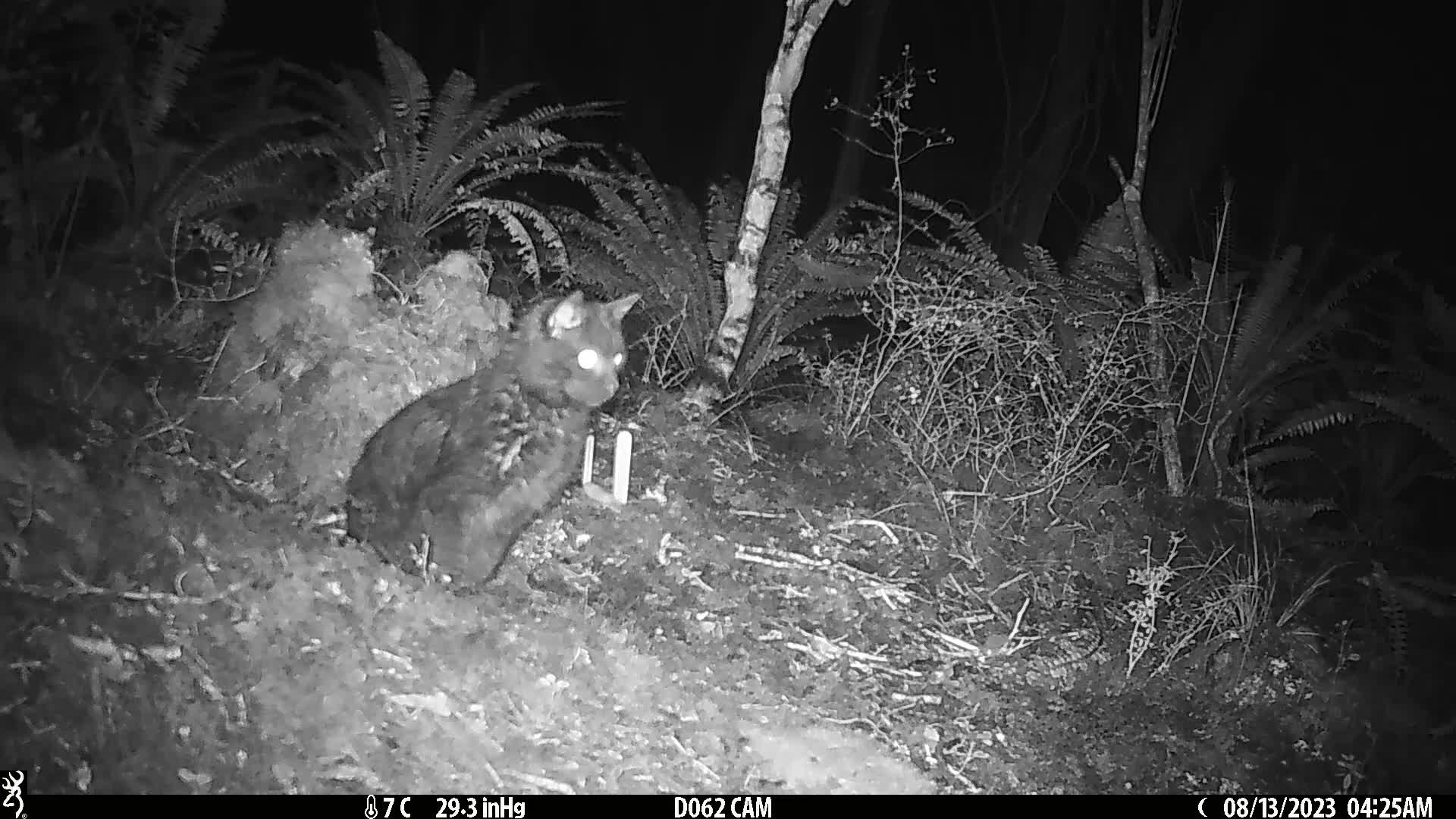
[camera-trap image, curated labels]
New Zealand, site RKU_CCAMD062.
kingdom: Animalia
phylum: Chordata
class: Mammalia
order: Carnivora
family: Felidae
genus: Felis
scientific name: Felis catus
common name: domestic cat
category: cat